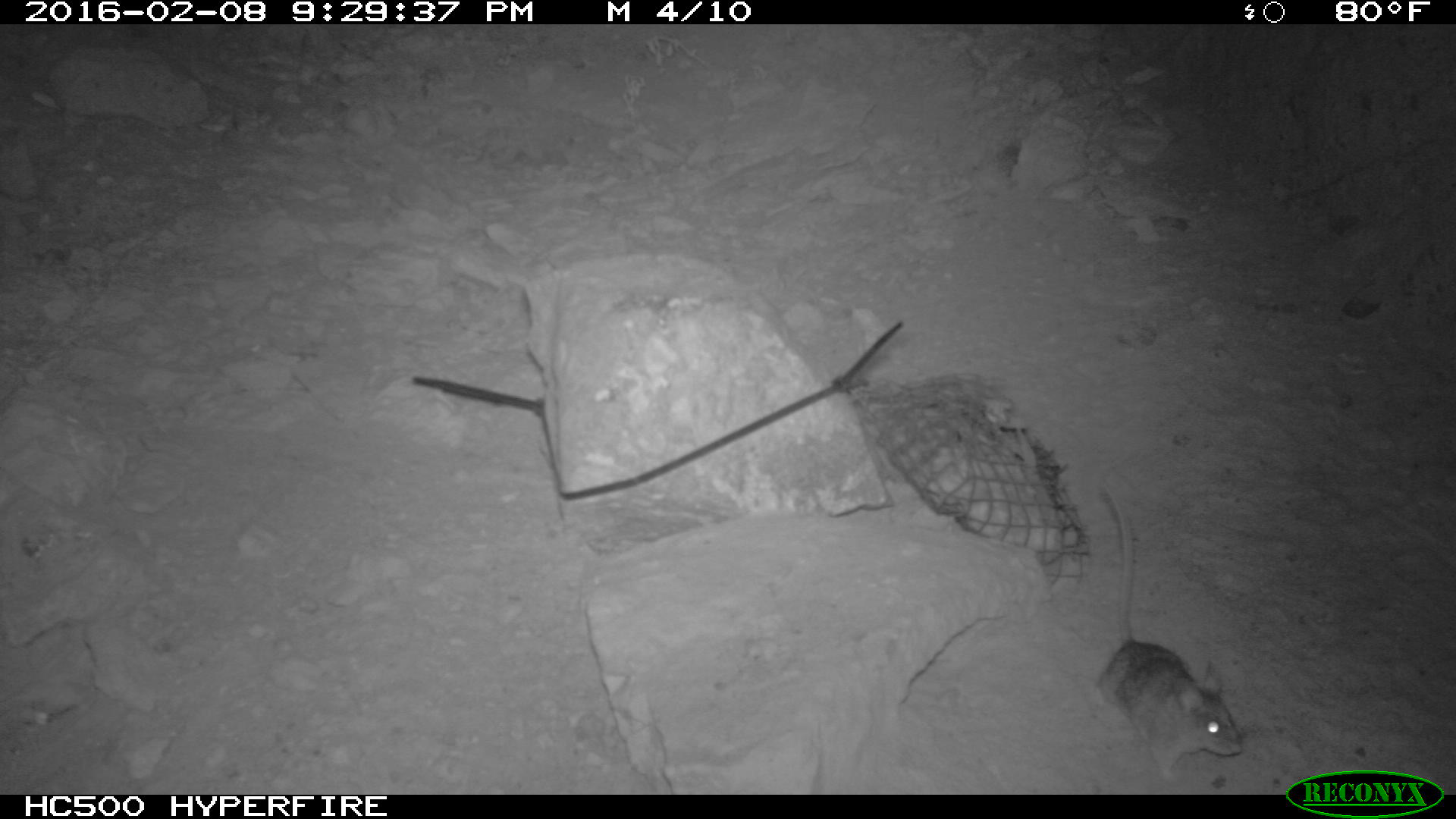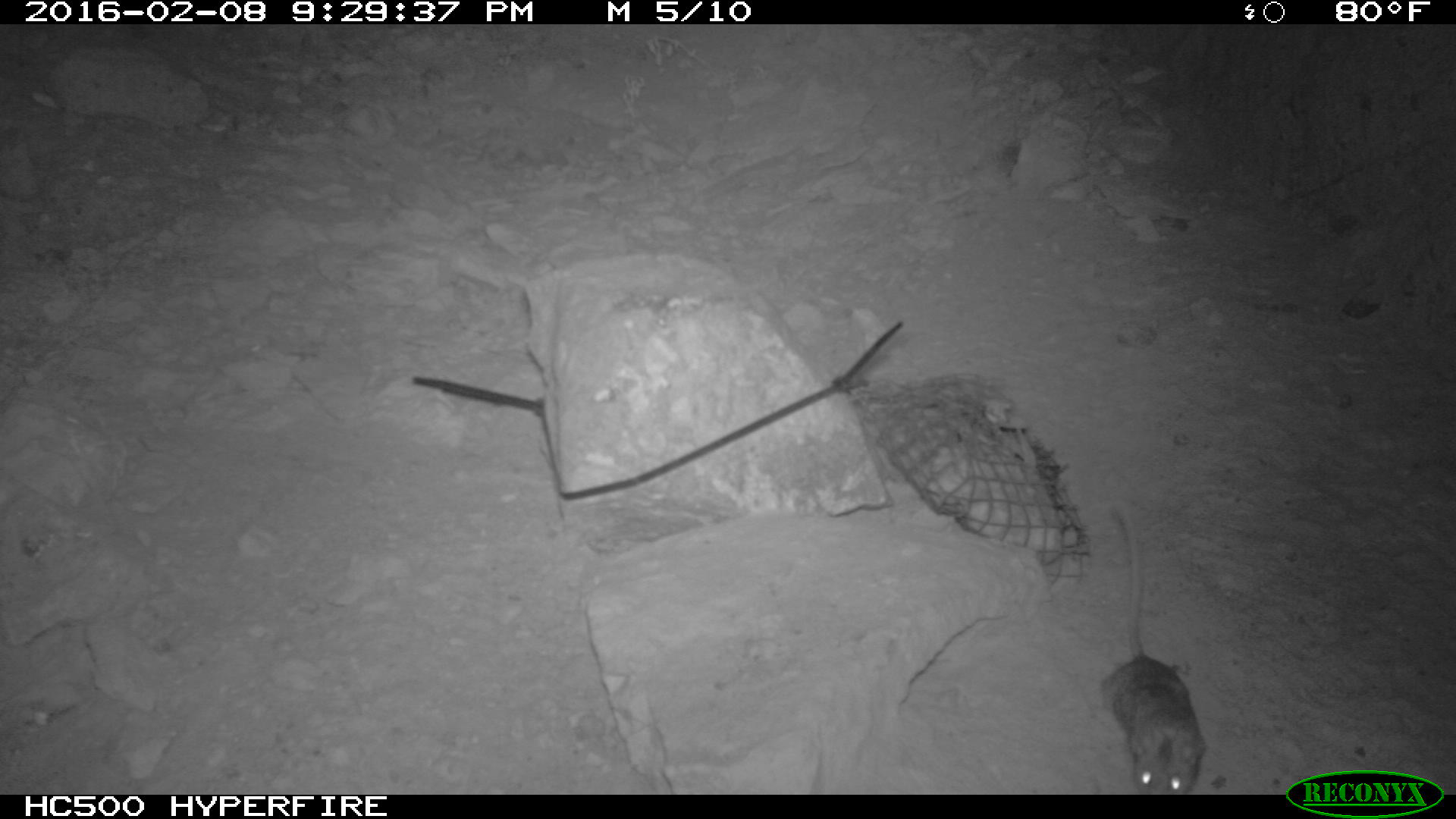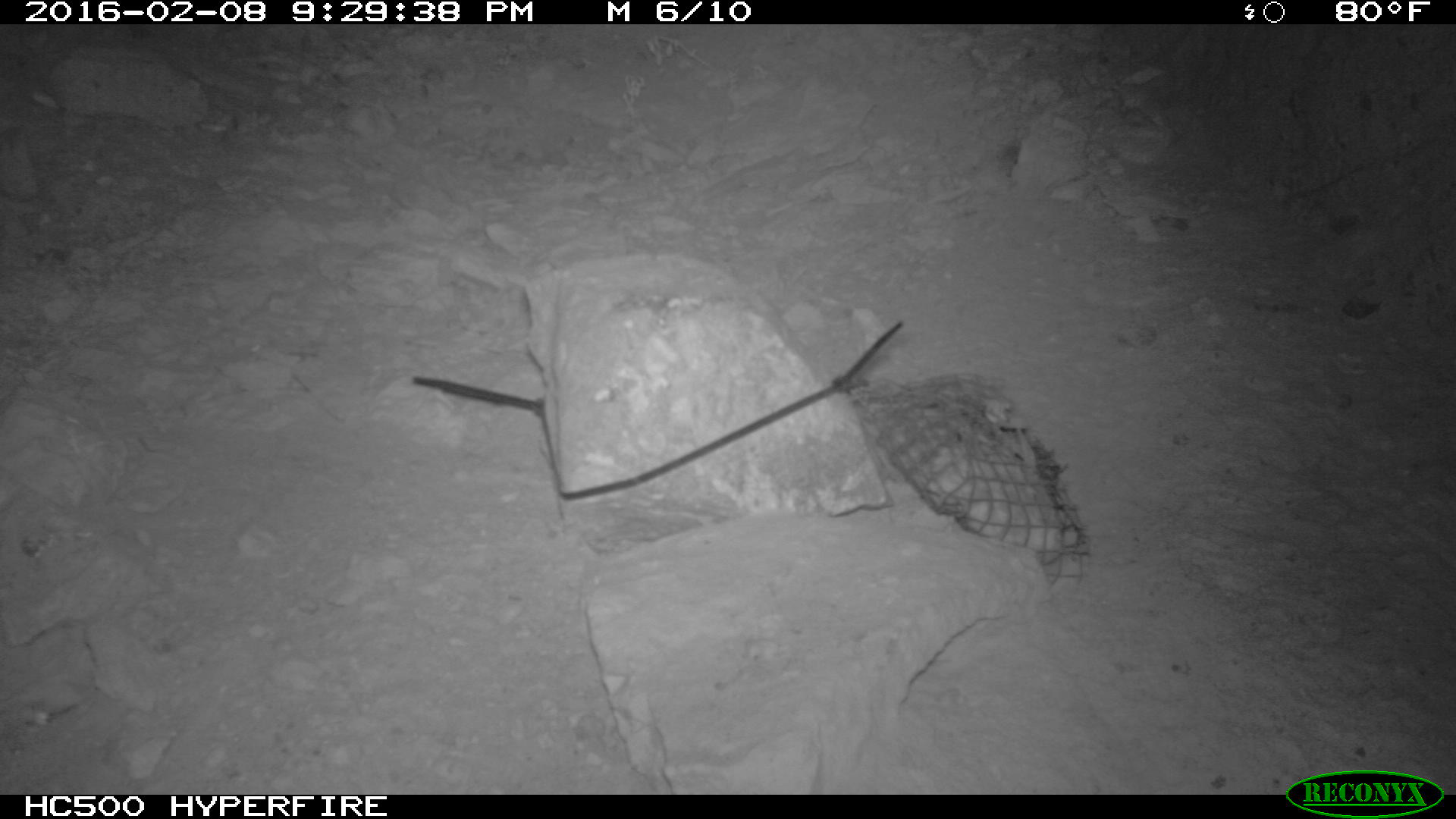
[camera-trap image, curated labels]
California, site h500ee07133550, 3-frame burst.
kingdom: Animalia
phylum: Chordata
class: Mammalia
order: Rodentia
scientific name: Rodentia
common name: rodent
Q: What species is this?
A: Rodent (Rodentia).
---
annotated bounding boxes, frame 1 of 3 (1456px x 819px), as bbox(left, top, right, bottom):
rodent: bbox(1089, 485, 1244, 783)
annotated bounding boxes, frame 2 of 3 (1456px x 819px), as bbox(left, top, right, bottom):
rodent: bbox(1100, 500, 1208, 793)